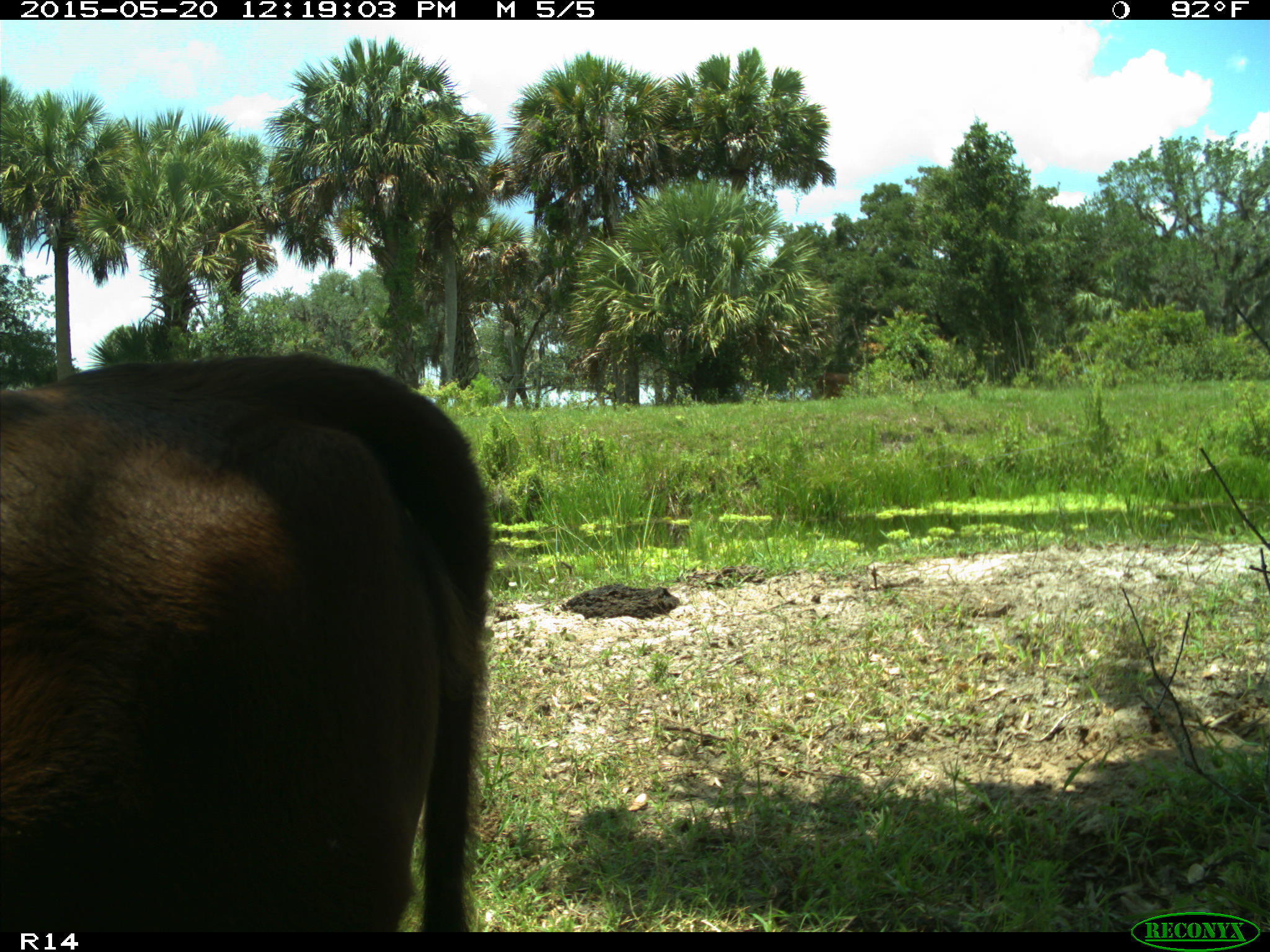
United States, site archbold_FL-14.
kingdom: Animalia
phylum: Chordata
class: Mammalia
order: Artiodactyla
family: Bovidae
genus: Bos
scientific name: Bos taurus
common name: domestic cow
Bos taurus (domestic cow).